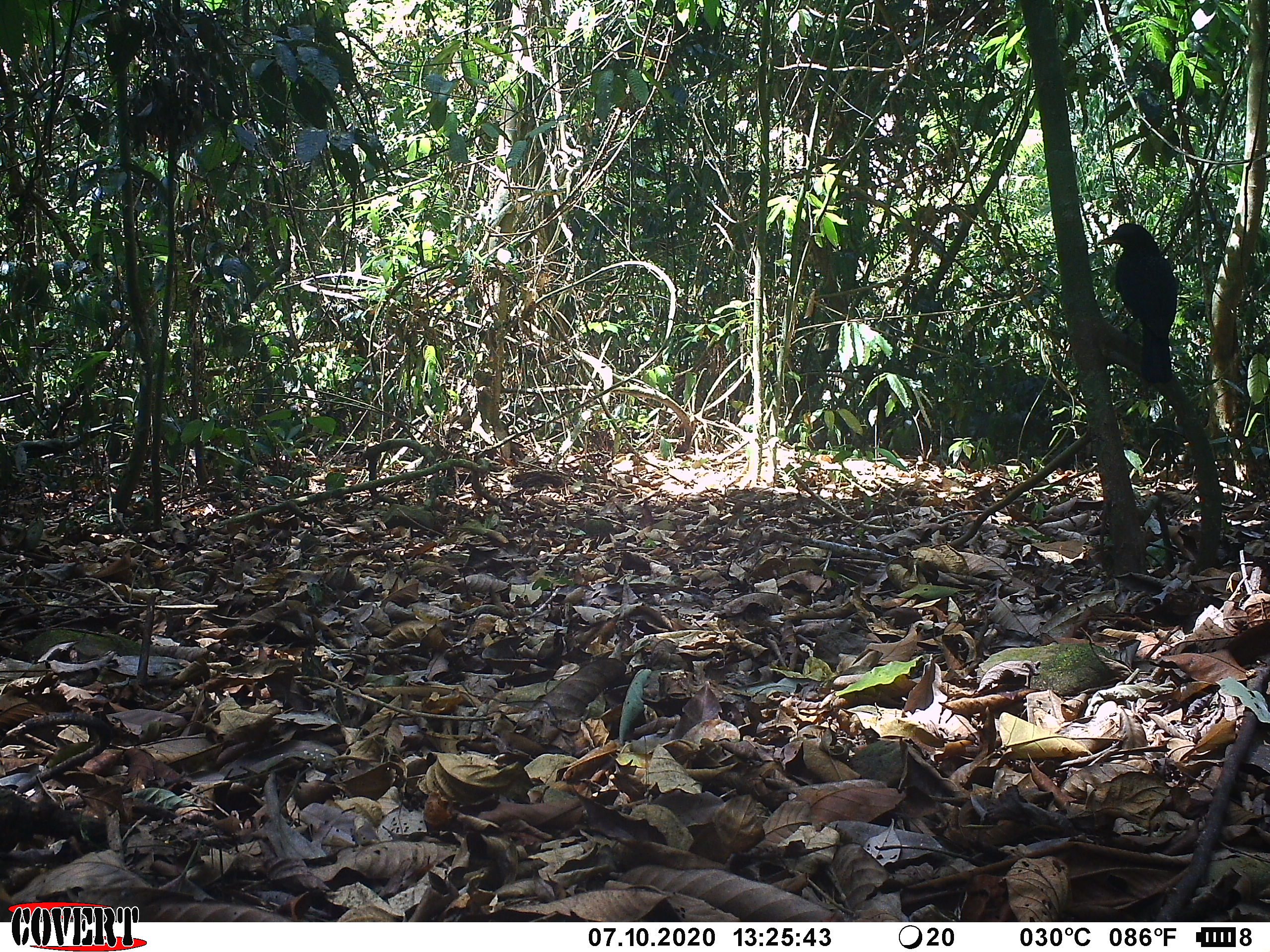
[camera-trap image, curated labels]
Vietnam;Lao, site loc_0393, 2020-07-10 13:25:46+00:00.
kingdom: Animalia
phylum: Chordata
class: Aves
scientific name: Aves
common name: bird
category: unidentified bird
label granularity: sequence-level